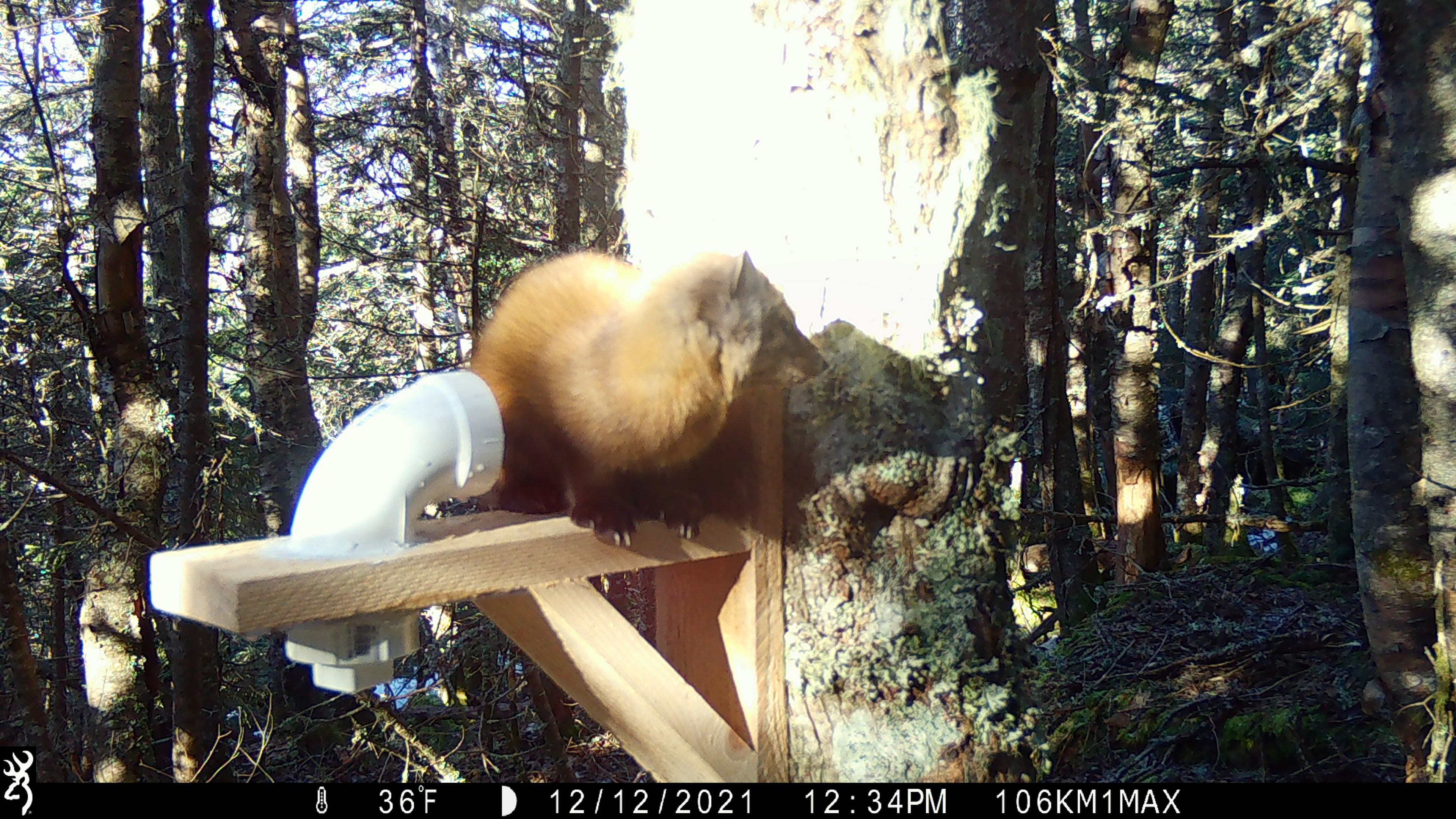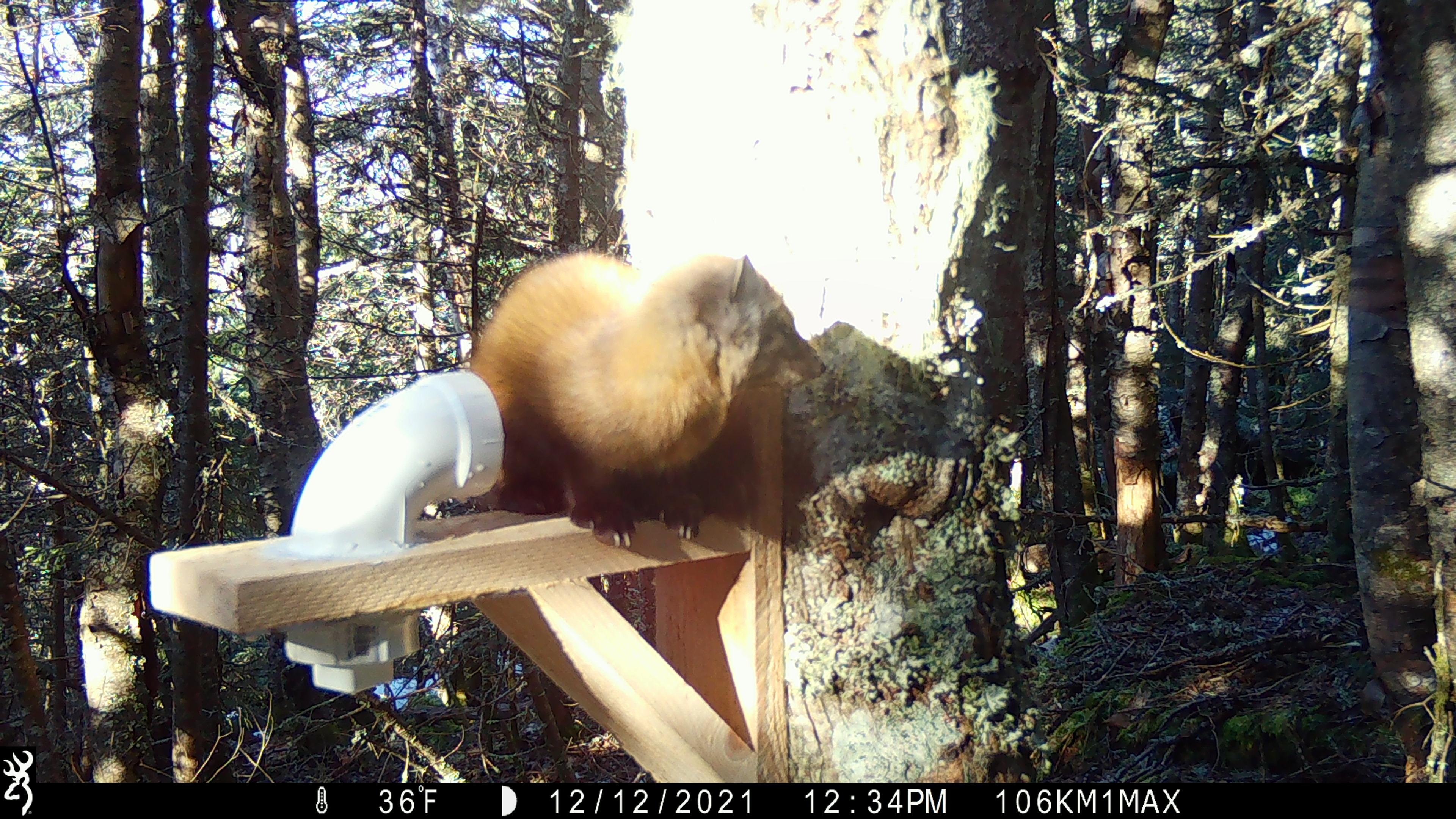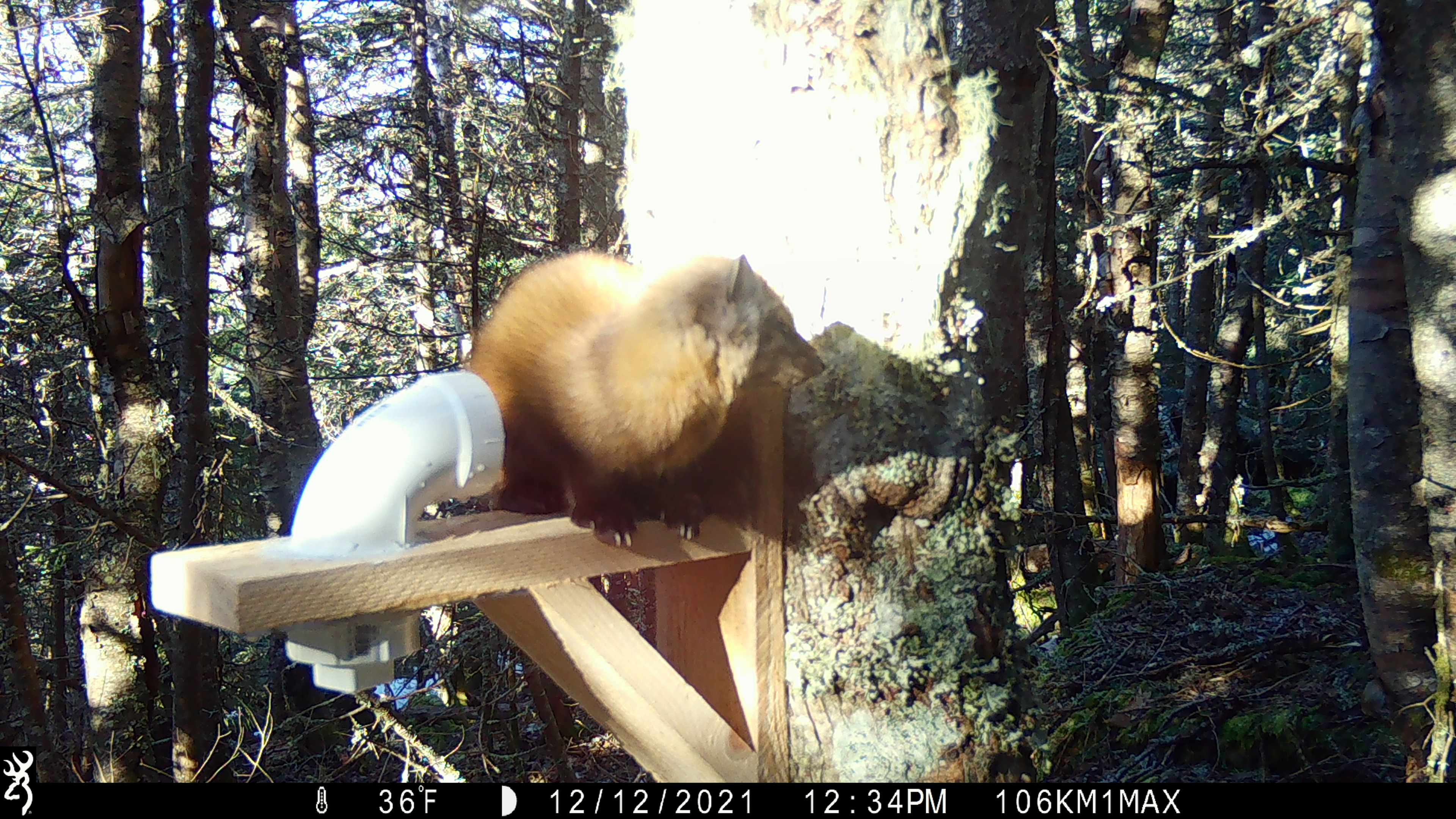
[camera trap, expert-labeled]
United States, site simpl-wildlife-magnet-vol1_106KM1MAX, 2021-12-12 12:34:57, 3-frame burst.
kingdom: Animalia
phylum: Chordata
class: Mammalia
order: Carnivora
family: Mustelidae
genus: Martes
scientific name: Martes americana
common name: american marten